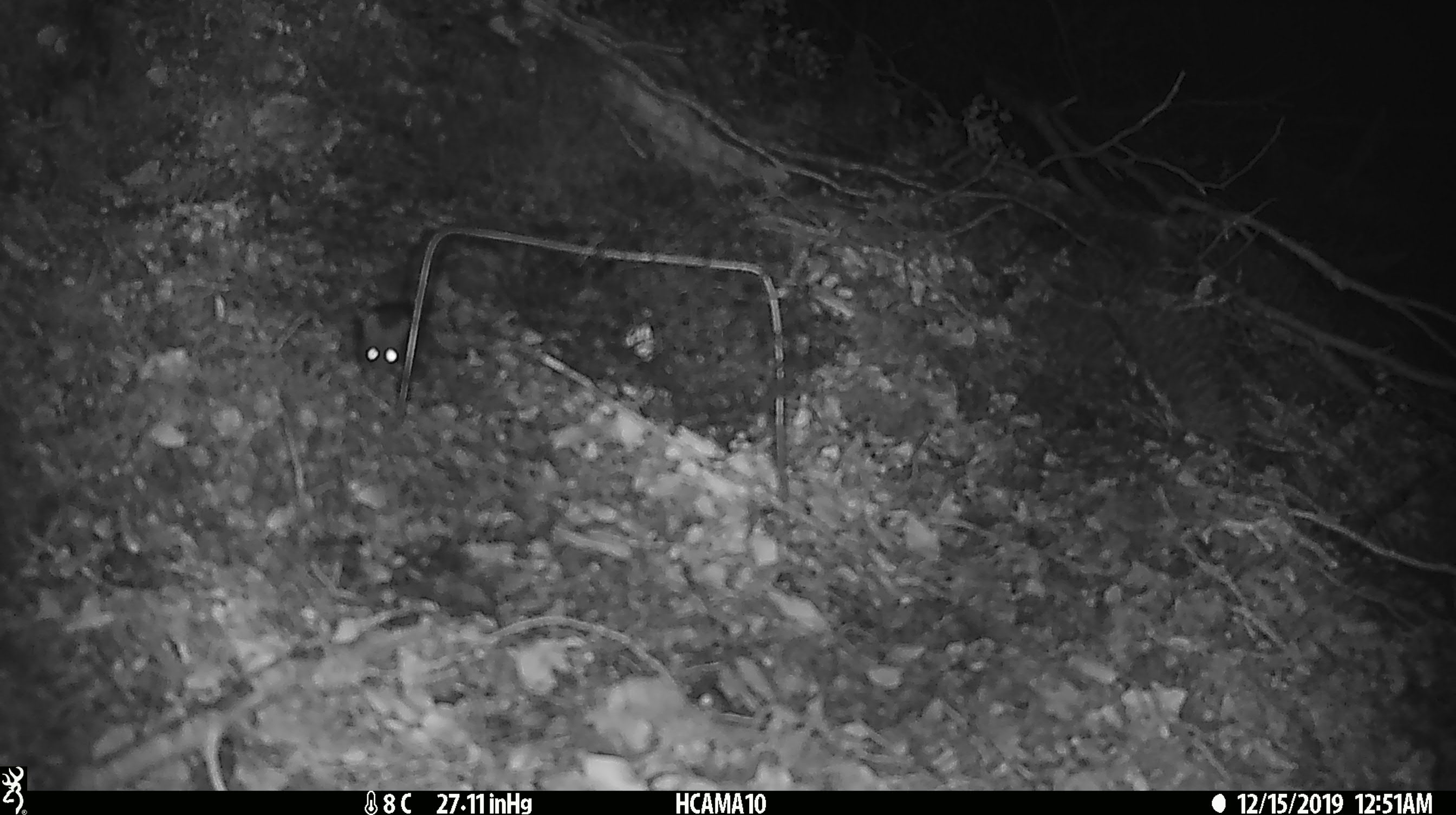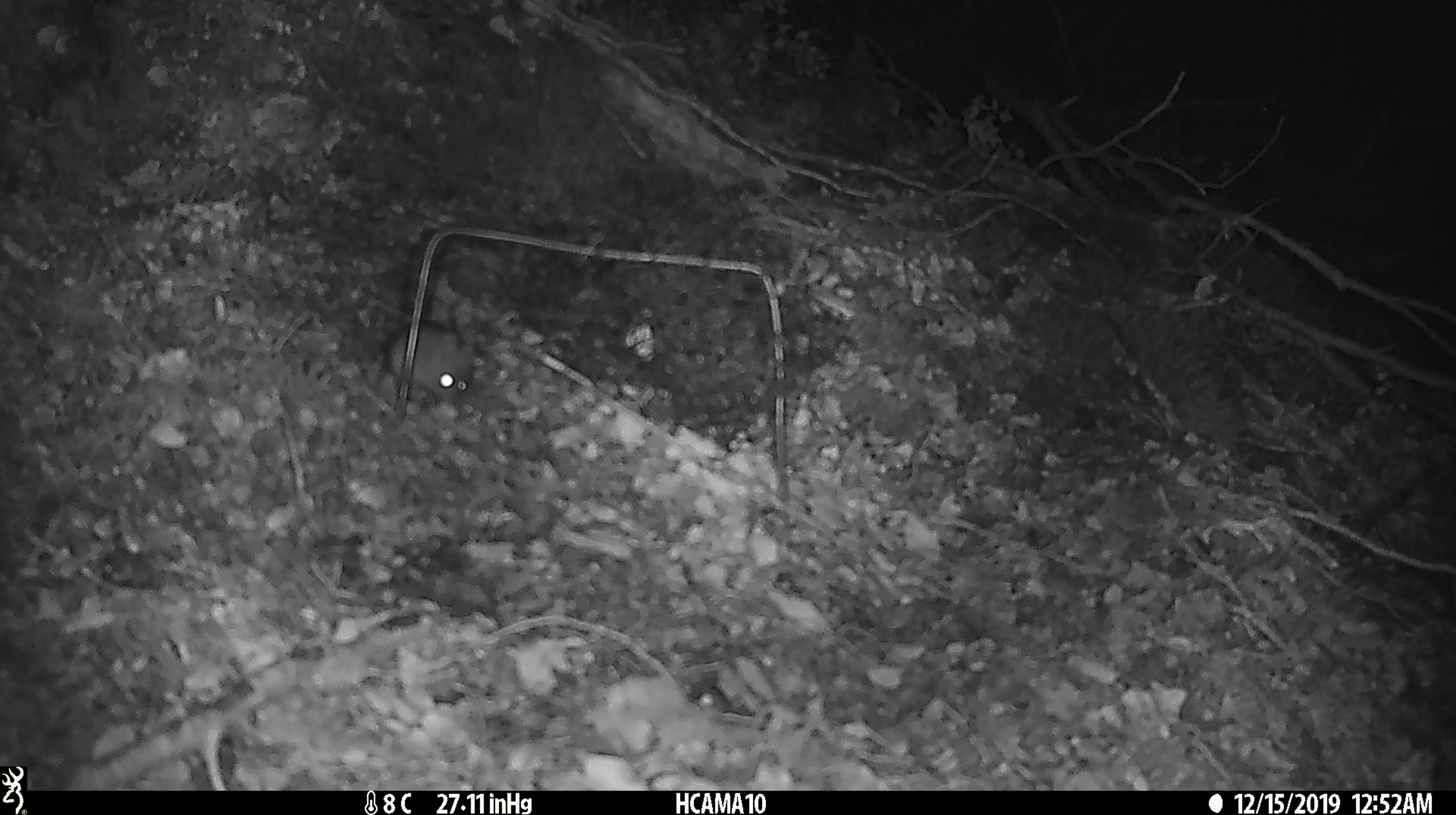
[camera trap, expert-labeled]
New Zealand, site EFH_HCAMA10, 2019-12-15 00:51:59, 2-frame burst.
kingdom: Animalia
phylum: Chordata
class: Mammalia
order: Rodentia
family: Muridae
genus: Mus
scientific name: Mus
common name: mouse